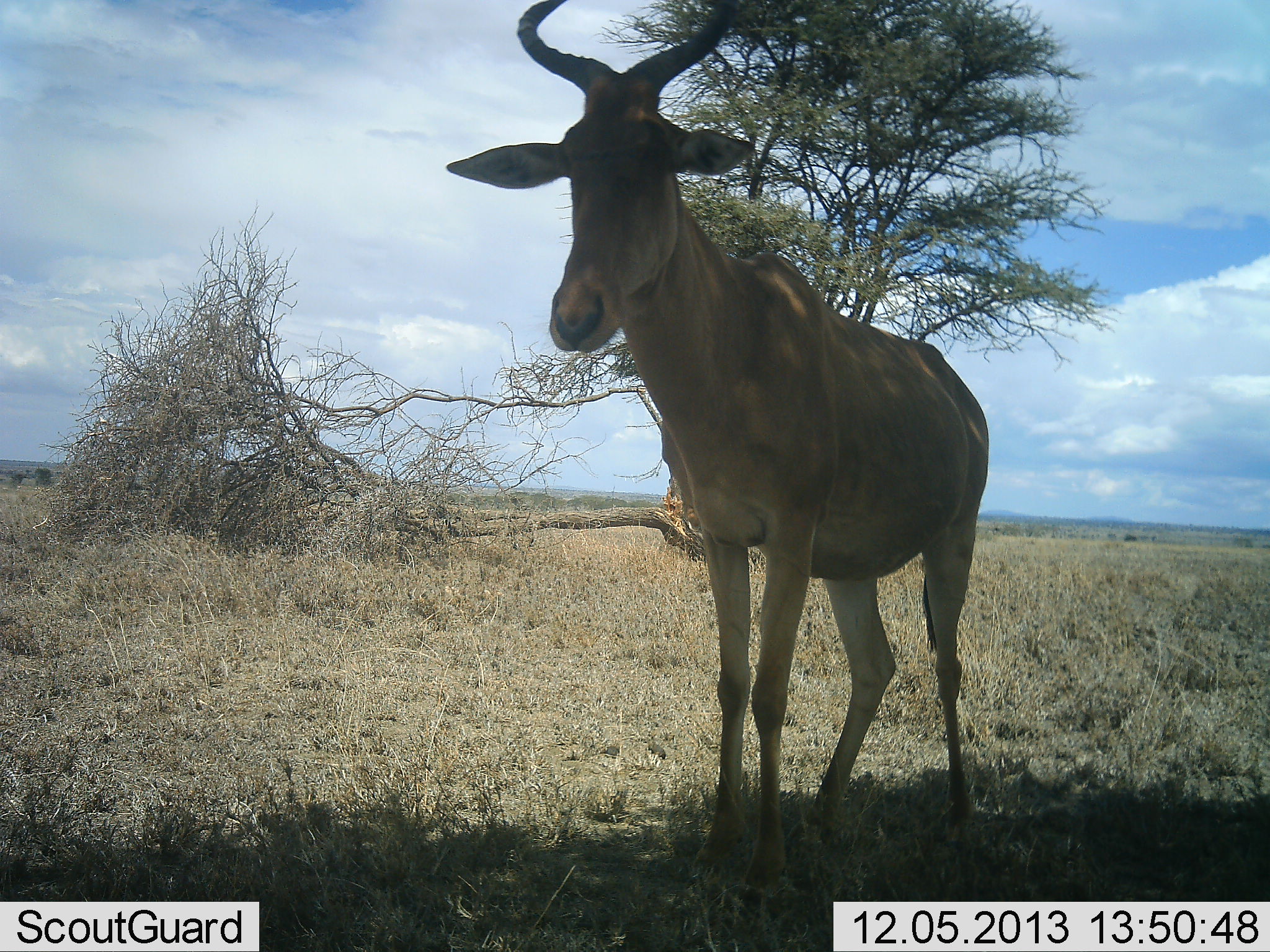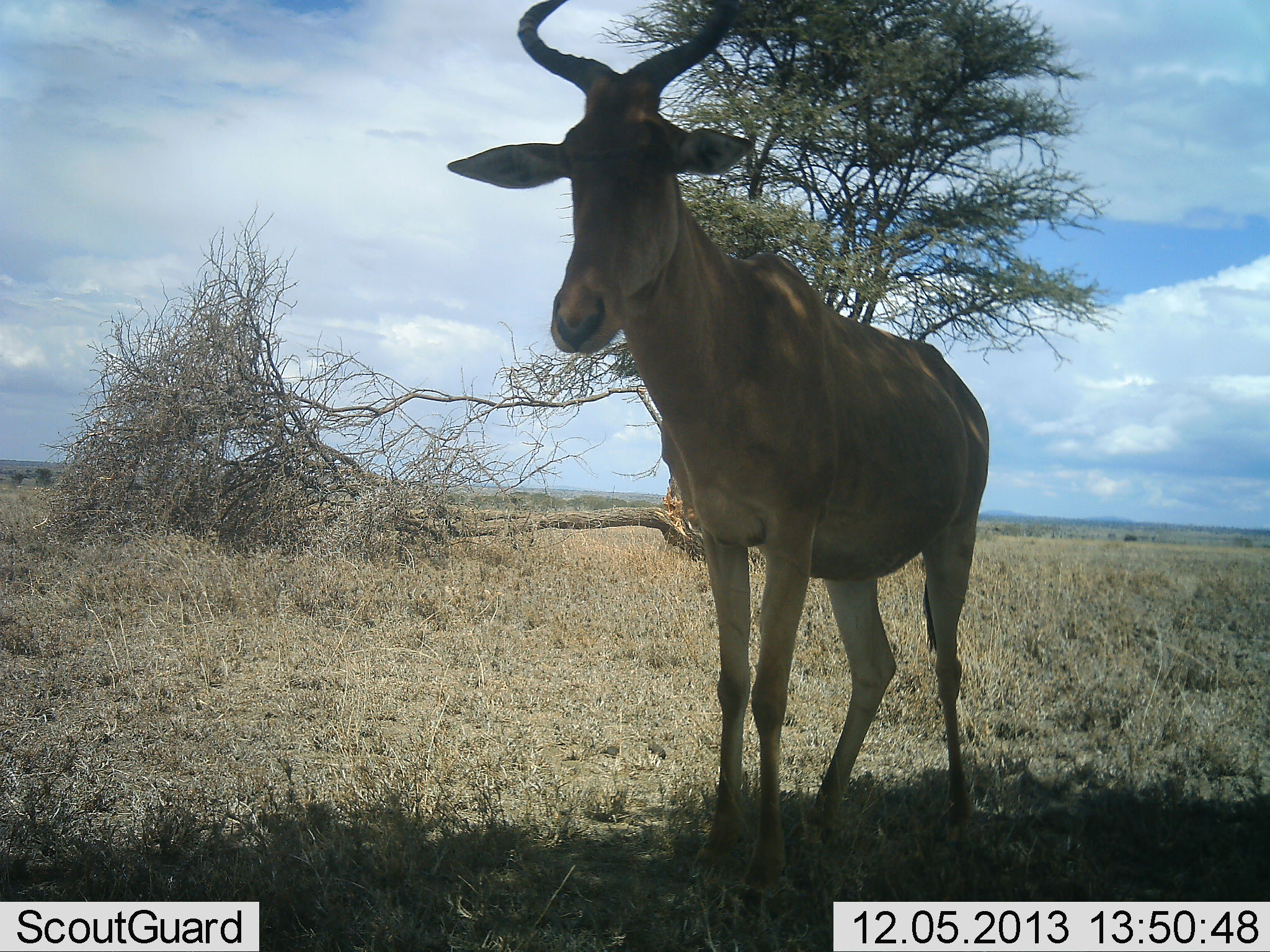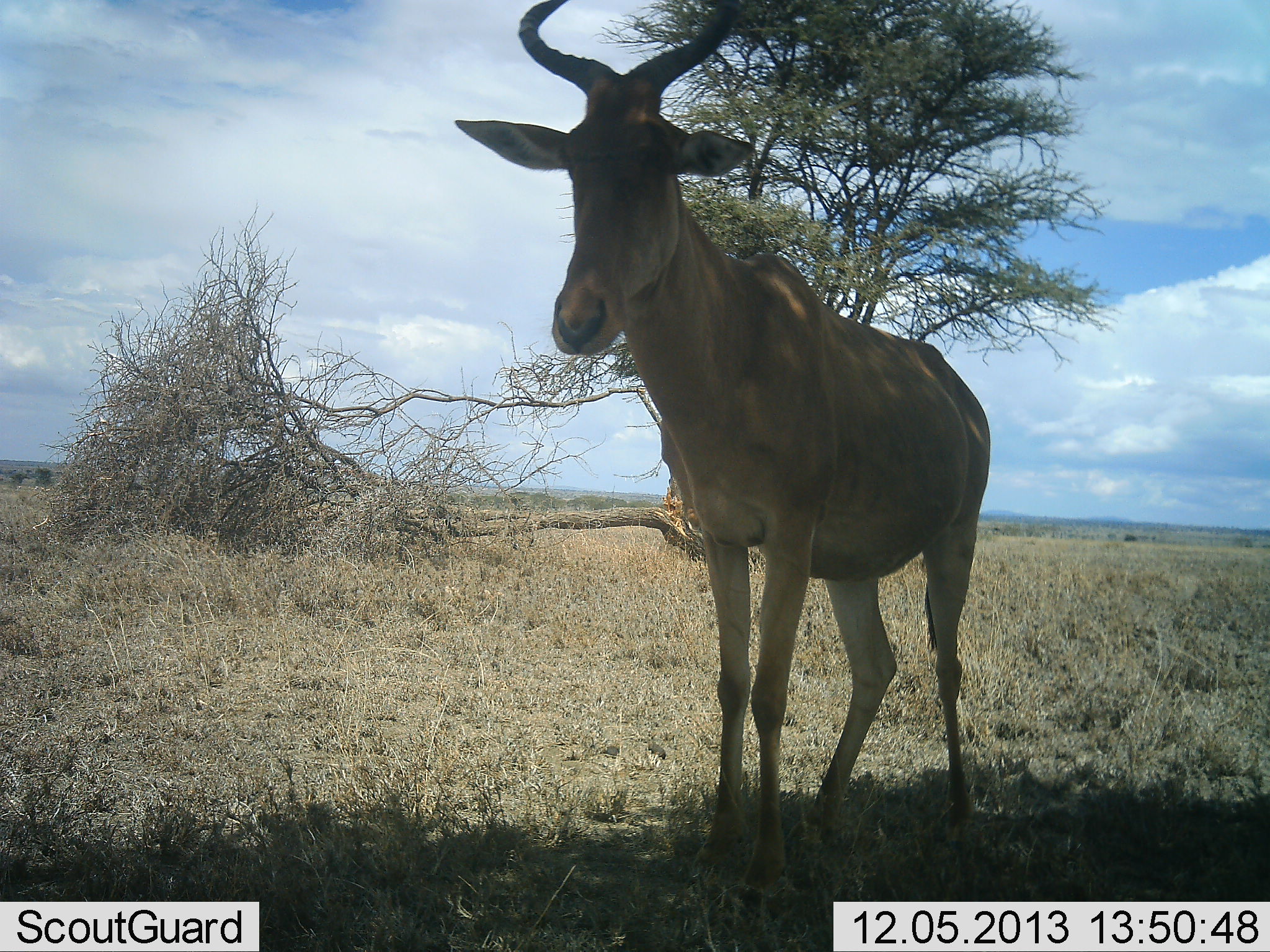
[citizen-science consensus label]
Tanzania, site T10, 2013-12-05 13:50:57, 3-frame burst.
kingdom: Animalia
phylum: Chordata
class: Mammalia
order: Artiodactyla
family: Bovidae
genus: Alcelaphus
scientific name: Alcelaphus buselaphus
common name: hartebeest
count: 1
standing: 97%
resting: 0%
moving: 0%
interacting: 3%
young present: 0%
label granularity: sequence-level